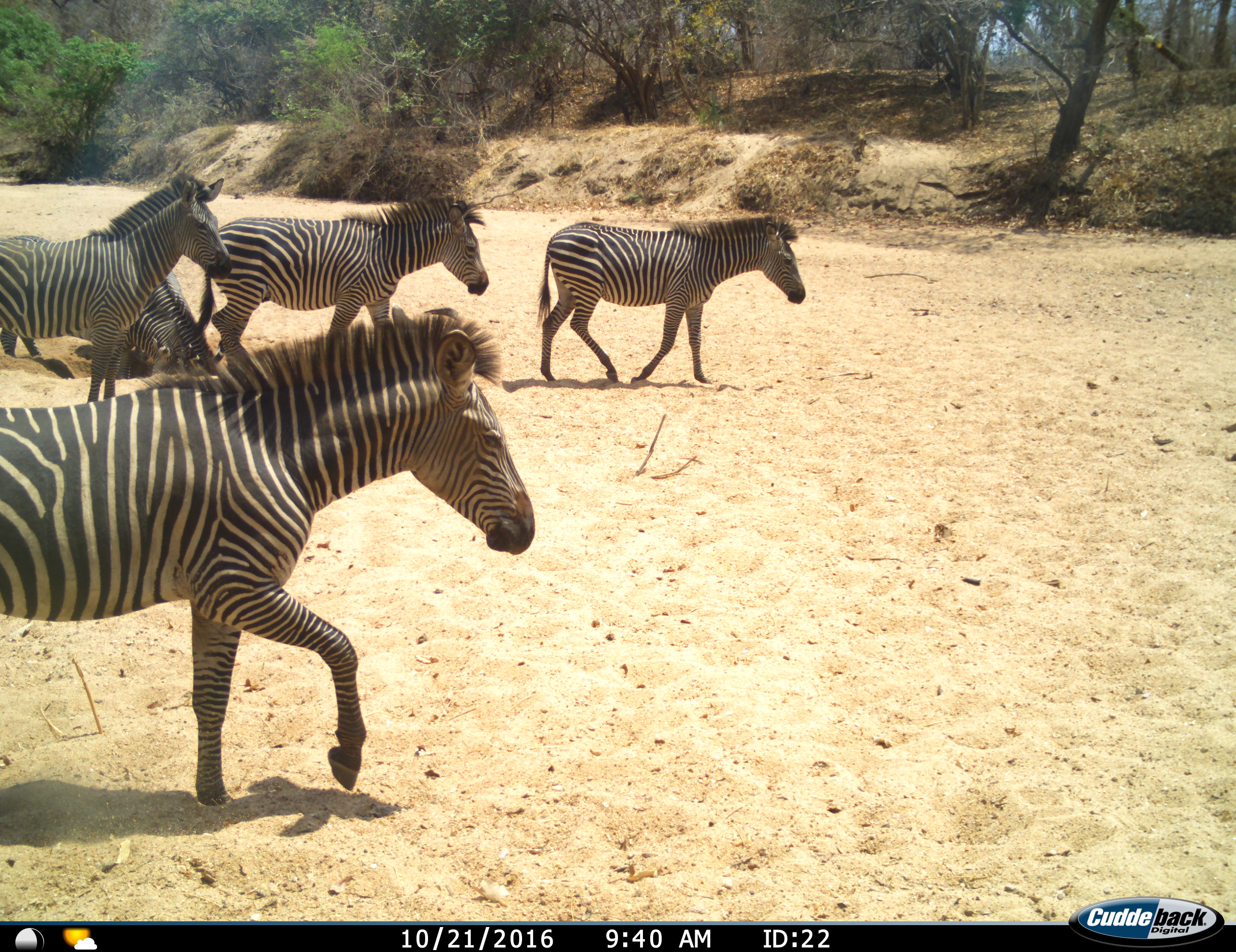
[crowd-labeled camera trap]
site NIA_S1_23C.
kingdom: Animalia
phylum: Chordata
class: Mammalia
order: Perissodactyla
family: Equidae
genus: Equus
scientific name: Equus quagga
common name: plains zebra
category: zebraplains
Zebraplains (plains zebra) (Equus quagga), count 5. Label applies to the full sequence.